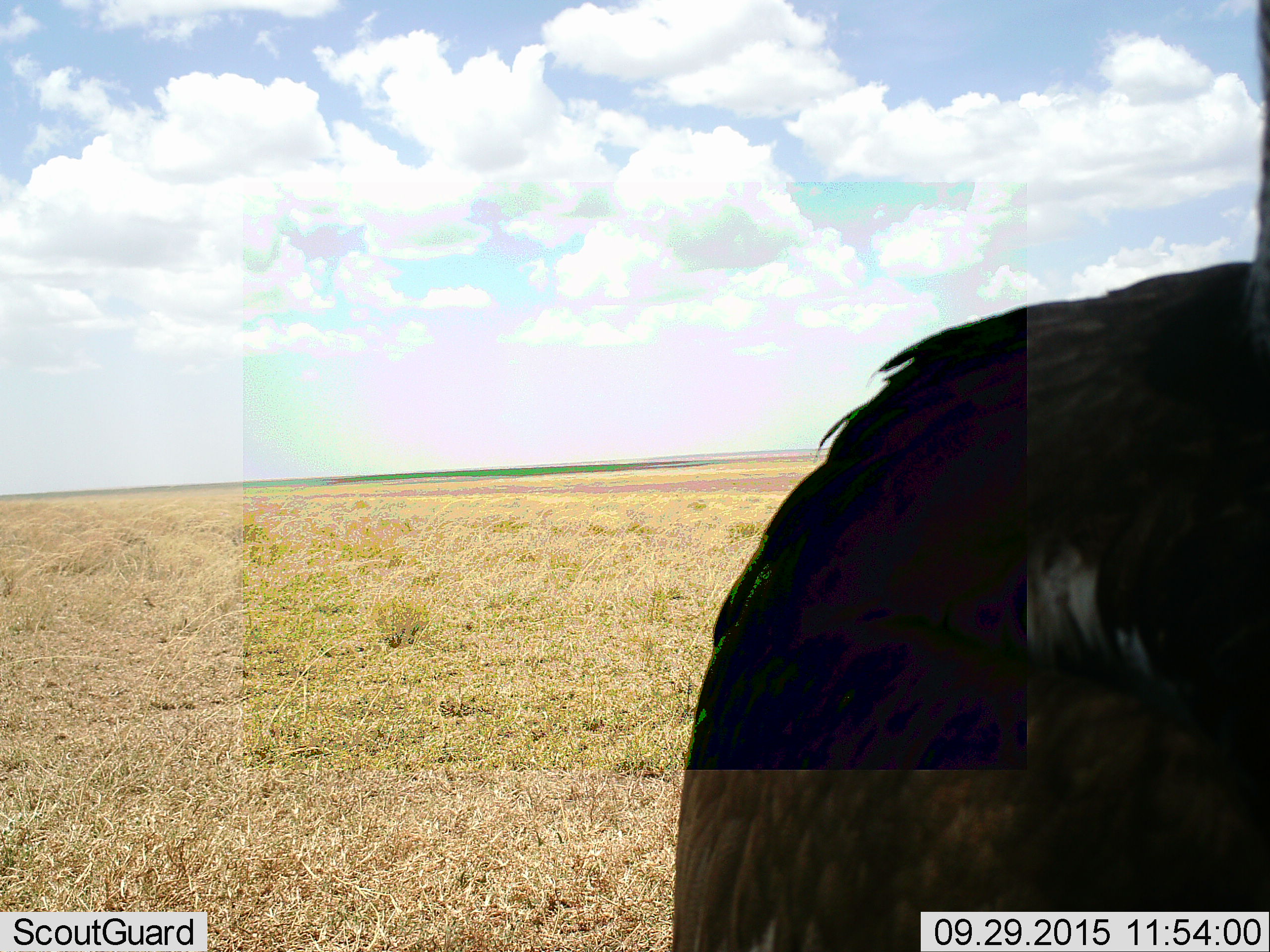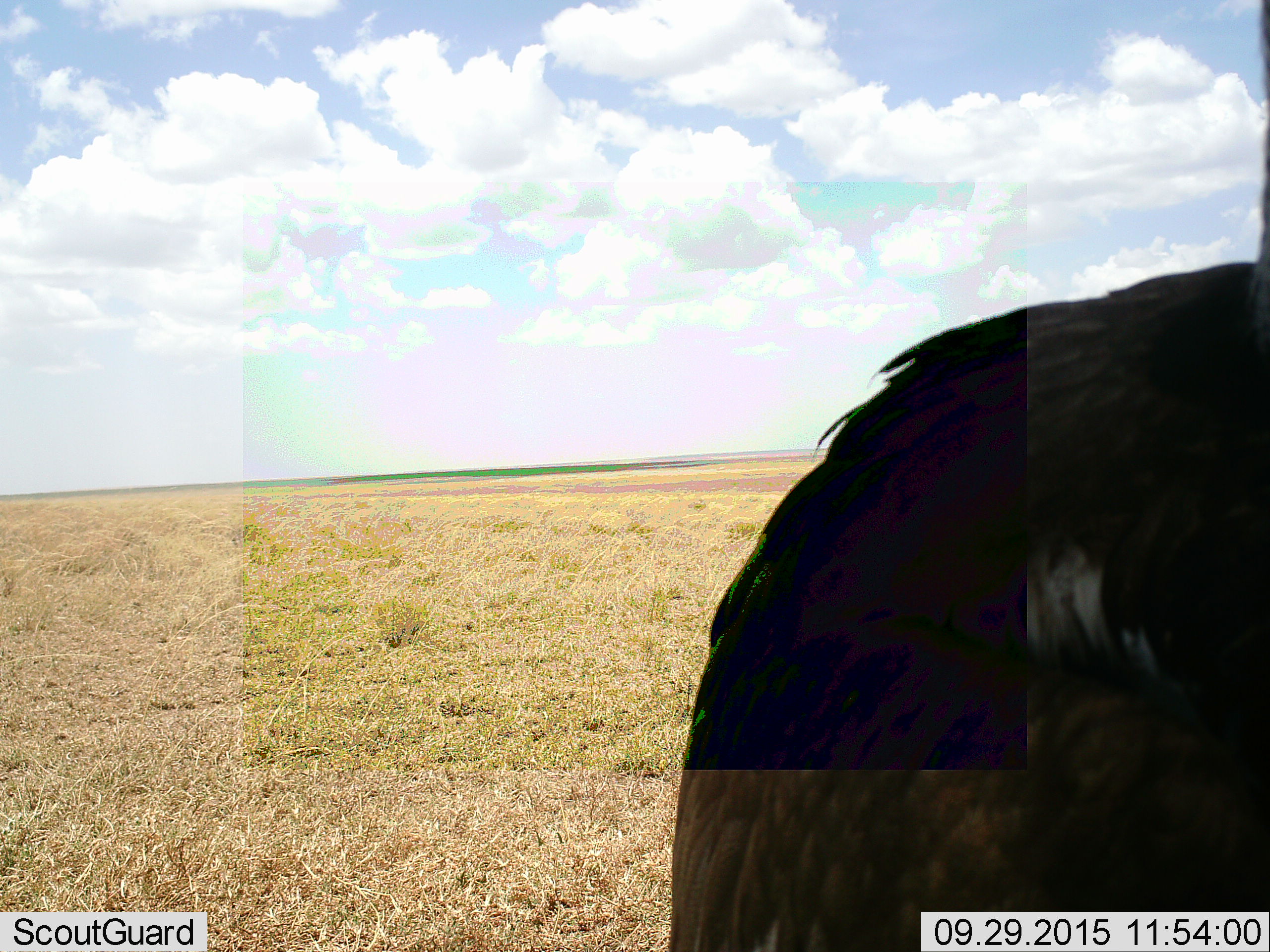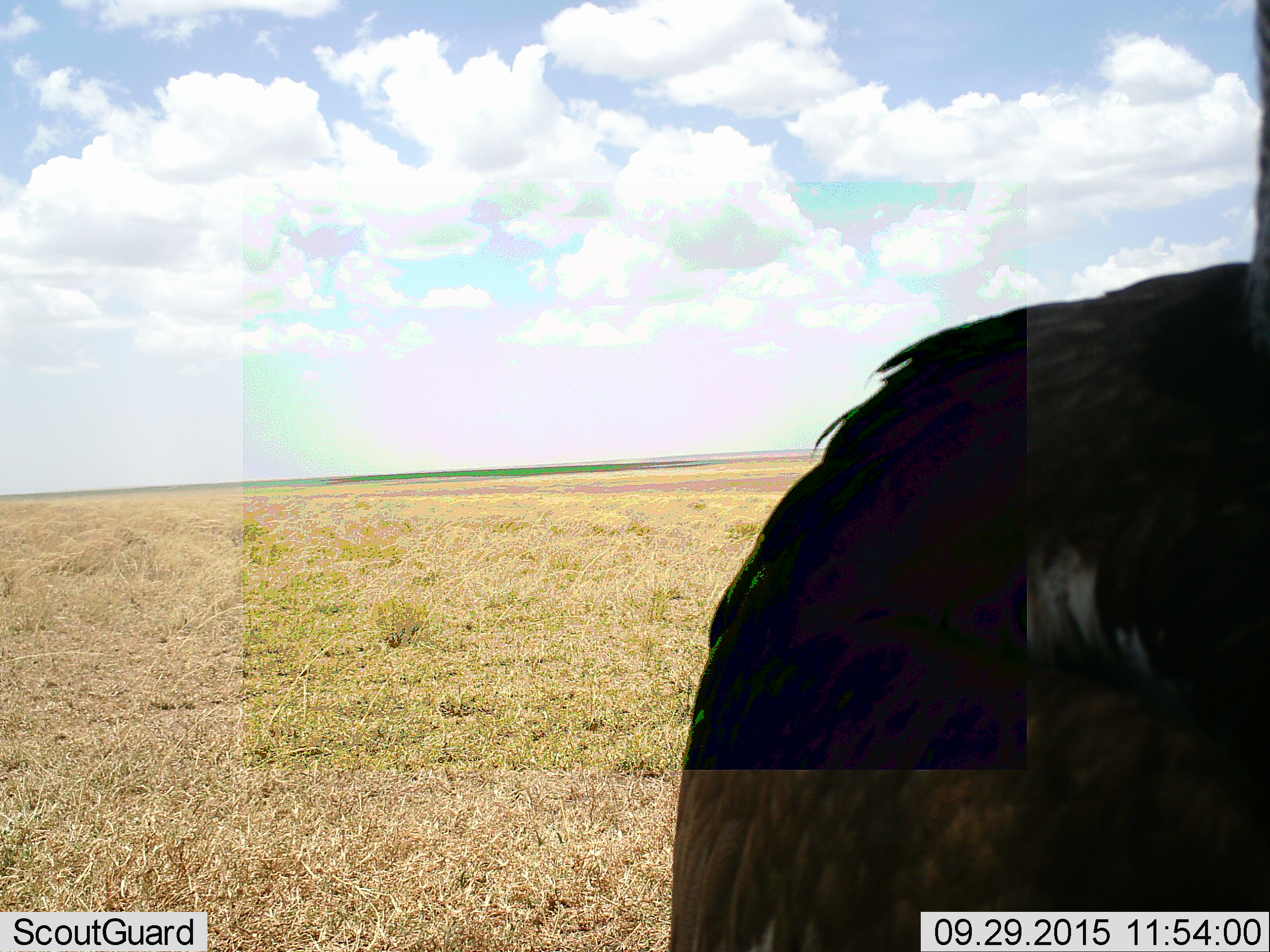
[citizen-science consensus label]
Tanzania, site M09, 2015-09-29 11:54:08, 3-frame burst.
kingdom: Animalia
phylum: Chordata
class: Aves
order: Struthioniformes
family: Struthionidae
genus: Struthio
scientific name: Struthio camelus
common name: ostrich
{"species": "ostrich (Struthio camelus)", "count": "1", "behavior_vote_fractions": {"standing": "100%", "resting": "0%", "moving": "0%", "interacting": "0%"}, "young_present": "0%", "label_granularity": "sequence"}